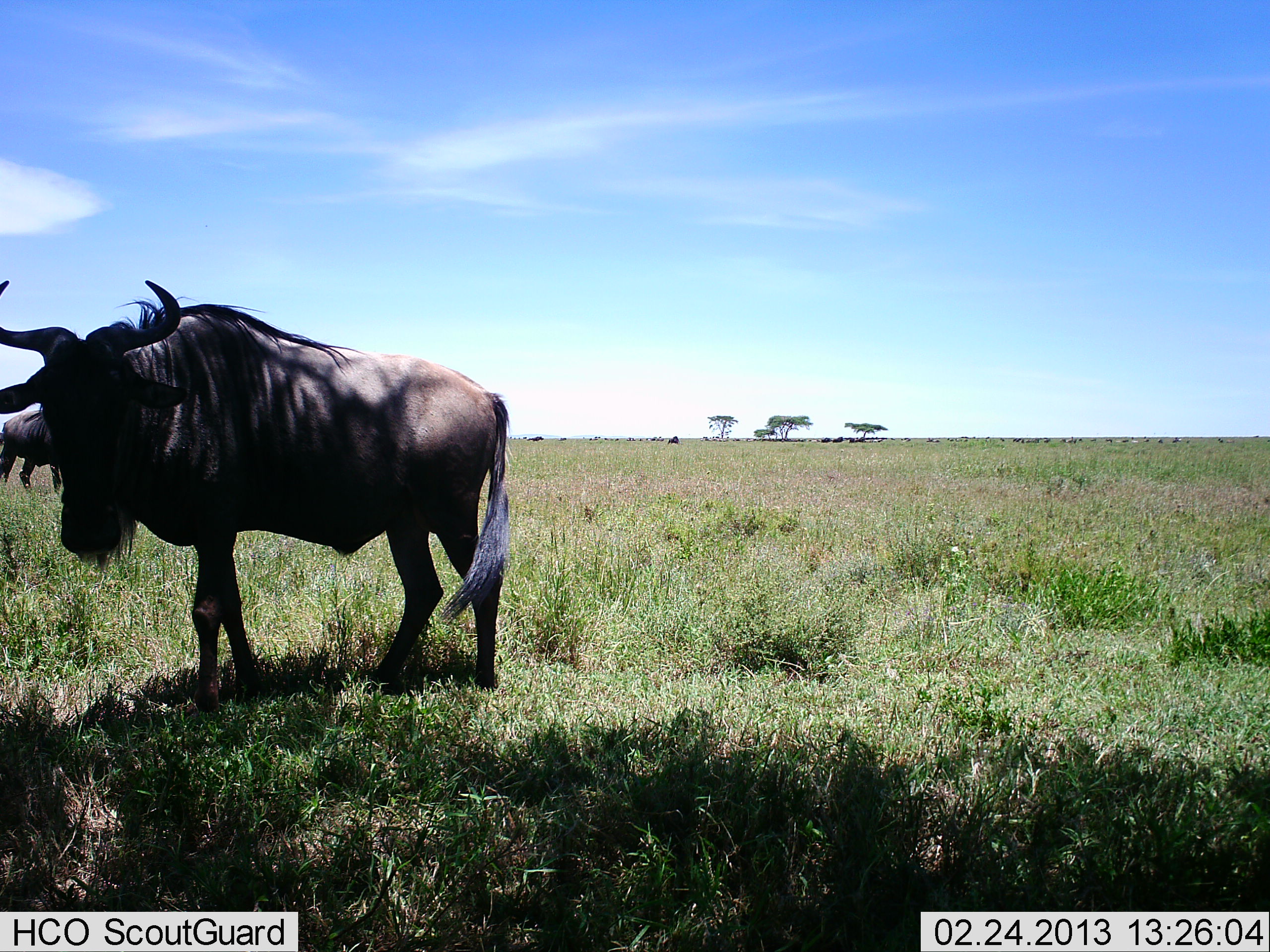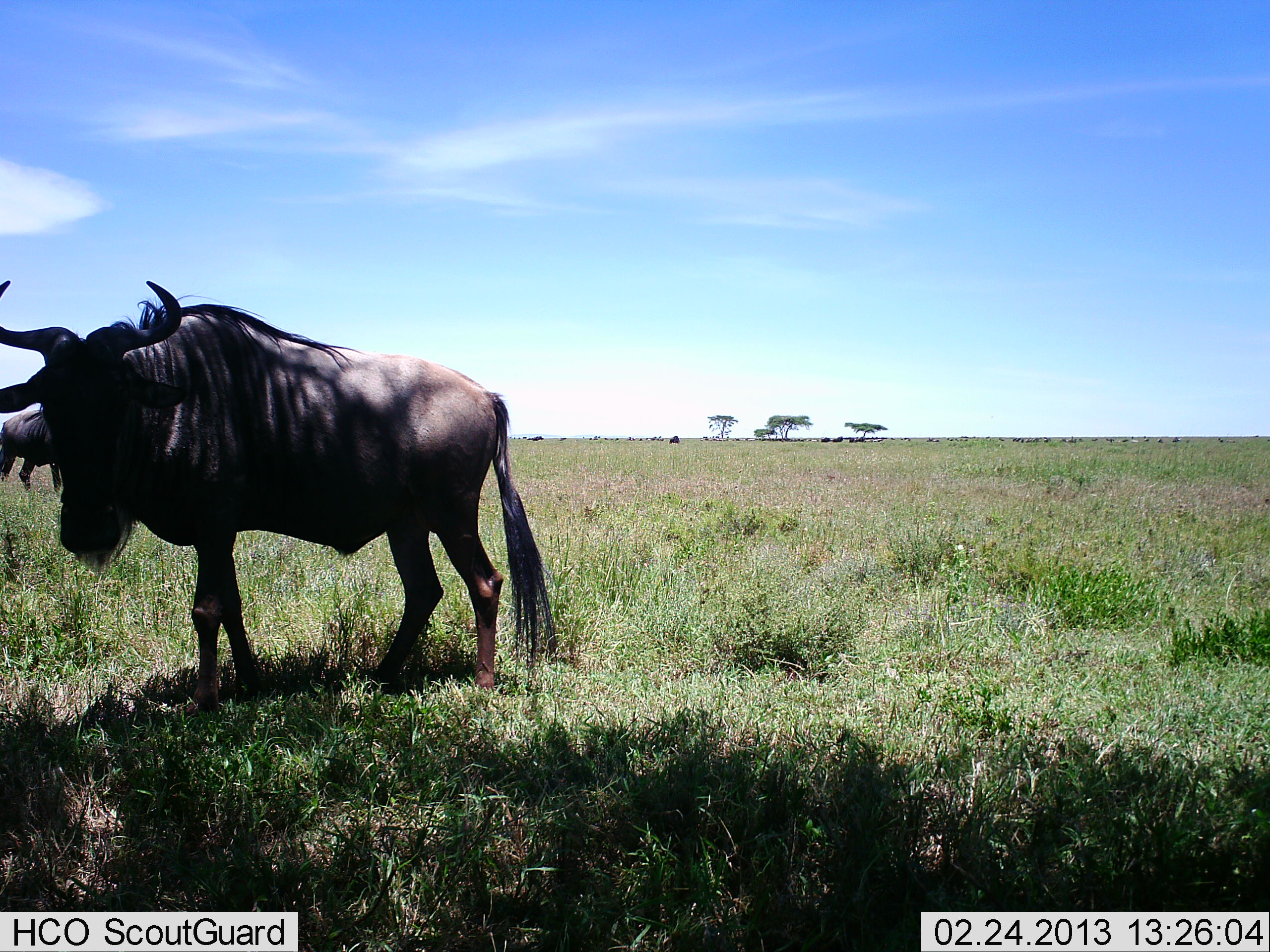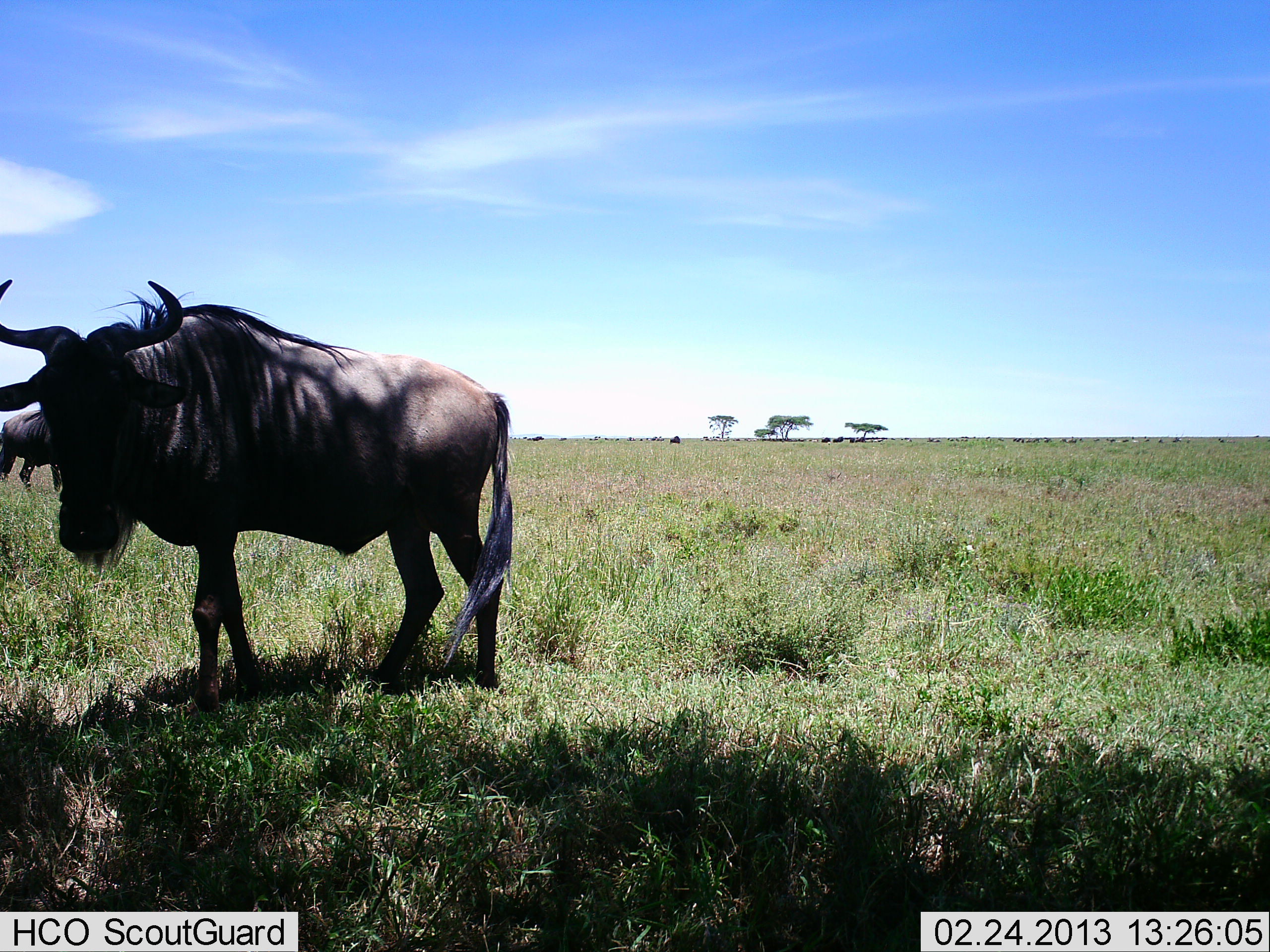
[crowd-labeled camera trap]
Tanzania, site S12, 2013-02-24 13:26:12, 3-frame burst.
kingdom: Animalia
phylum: Chordata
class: Mammalia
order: Artiodactyla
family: Bovidae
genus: Connochaetes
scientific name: Connochaetes taurinus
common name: blue wildebeest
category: wildebeest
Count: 2.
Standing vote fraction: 89%.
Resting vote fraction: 6%.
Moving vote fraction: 6%.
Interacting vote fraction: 0%.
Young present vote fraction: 0%.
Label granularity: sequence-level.